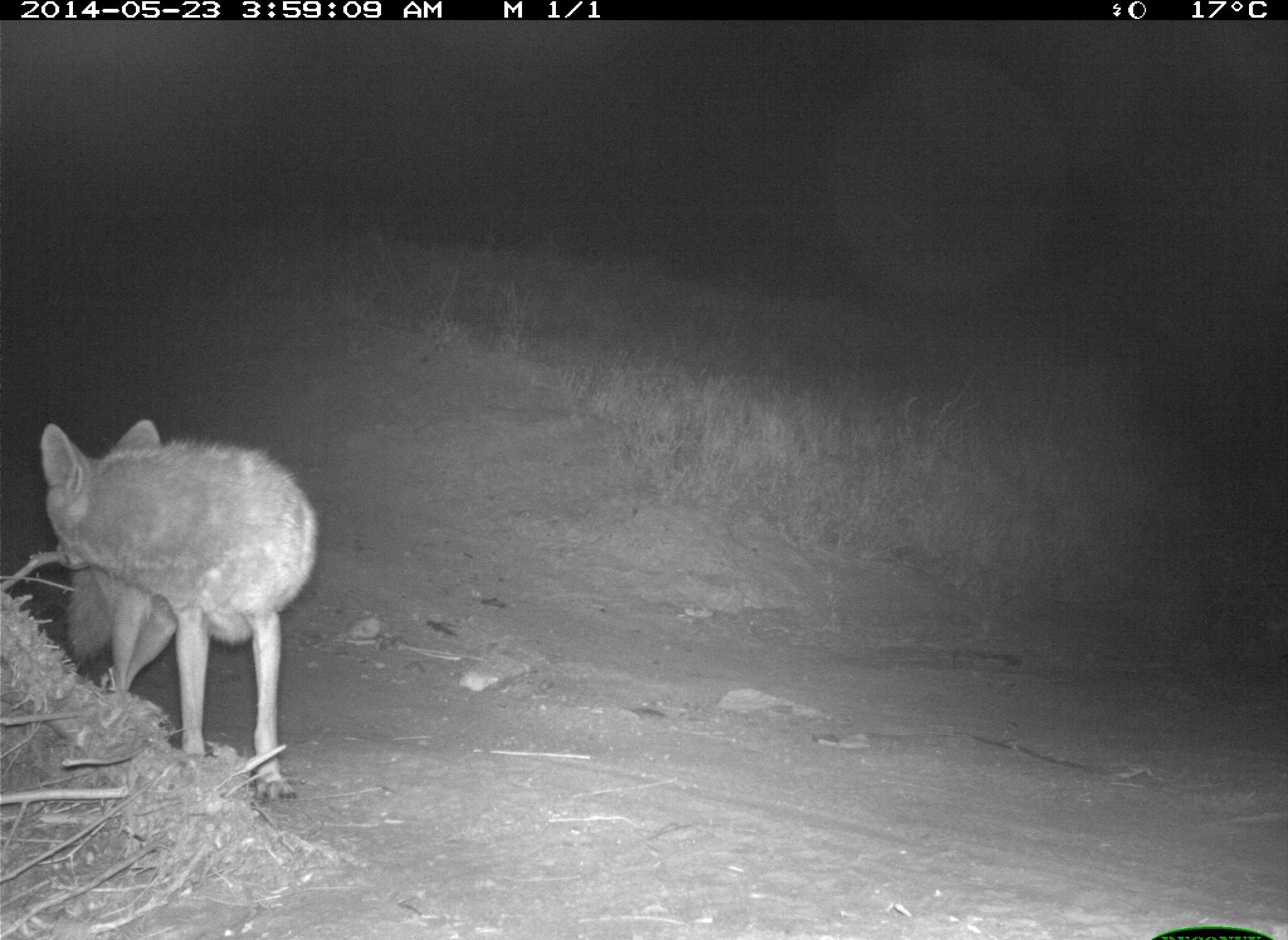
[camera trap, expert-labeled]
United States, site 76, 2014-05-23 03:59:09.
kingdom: Animalia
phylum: Chordata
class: Mammalia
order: Carnivora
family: Canidae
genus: Canis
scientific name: Canis latrans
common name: coyote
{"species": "coyote (Canis latrans)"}